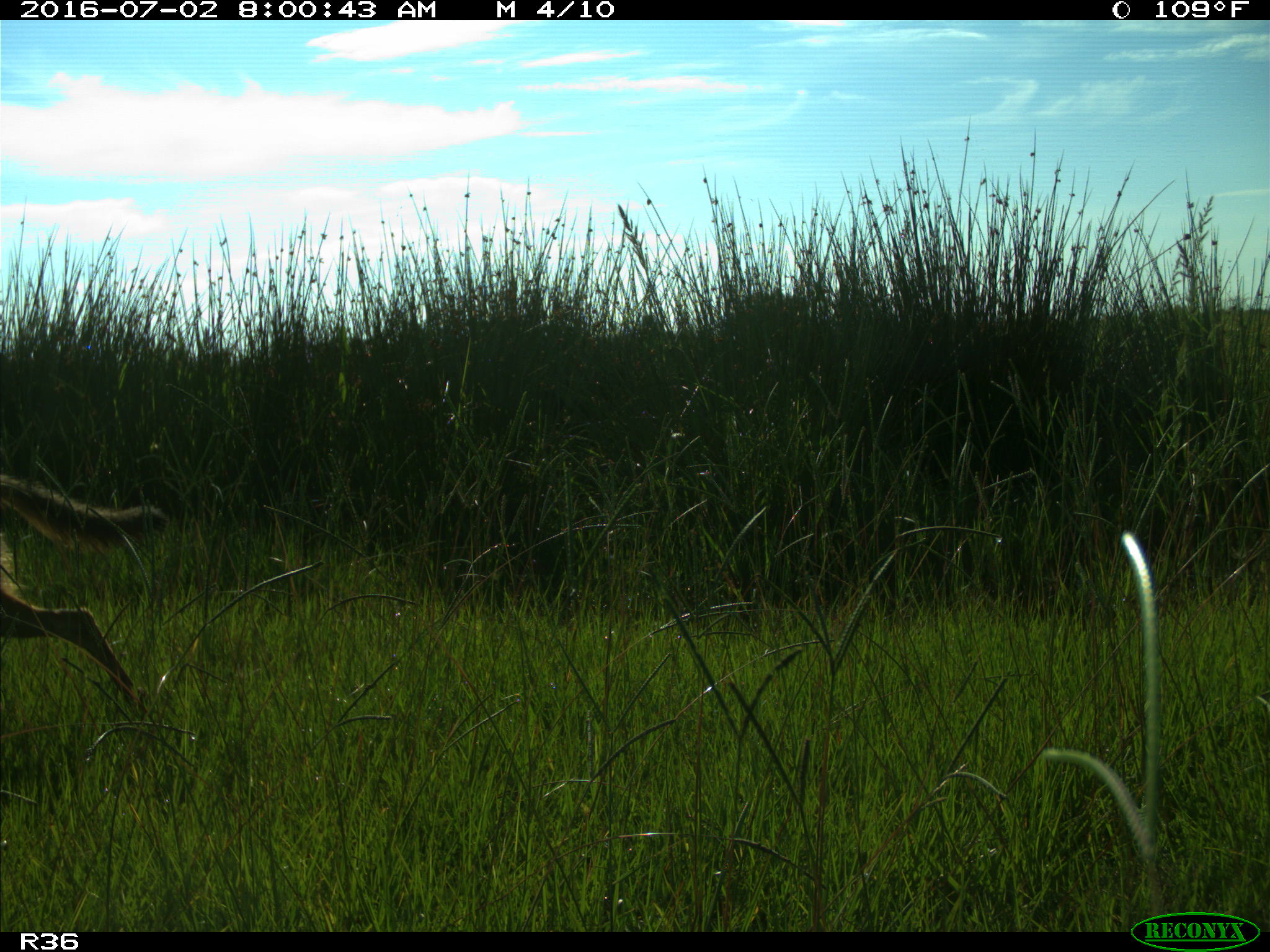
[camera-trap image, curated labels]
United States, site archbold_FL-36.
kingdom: Animalia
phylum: Chordata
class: Mammalia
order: Carnivora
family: Canidae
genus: Canis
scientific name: Canis latrans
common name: coyote